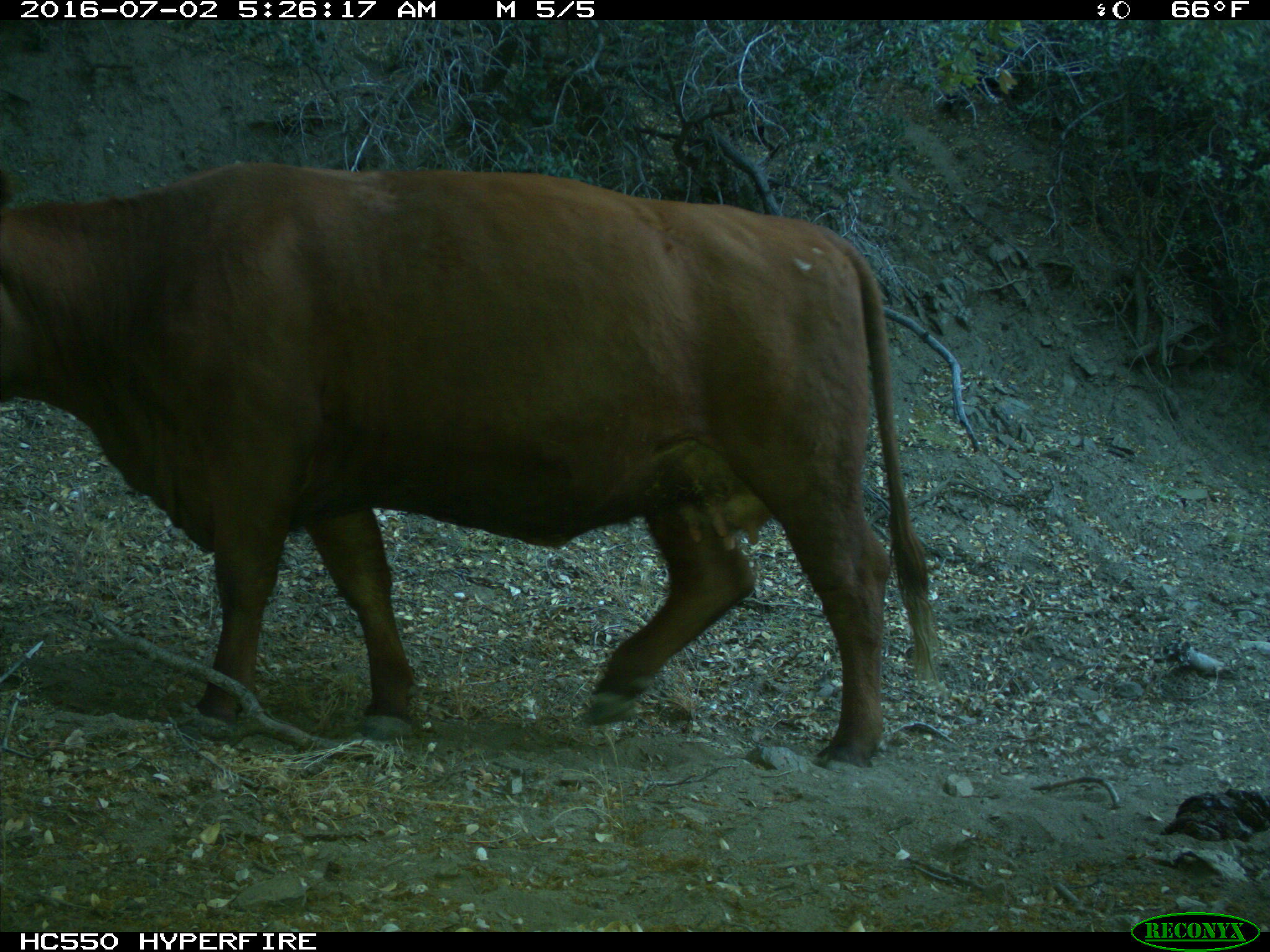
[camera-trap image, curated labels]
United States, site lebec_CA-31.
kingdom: Animalia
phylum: Chordata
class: Mammalia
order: Artiodactyla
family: Bovidae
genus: Bos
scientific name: Bos taurus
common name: domestic cow